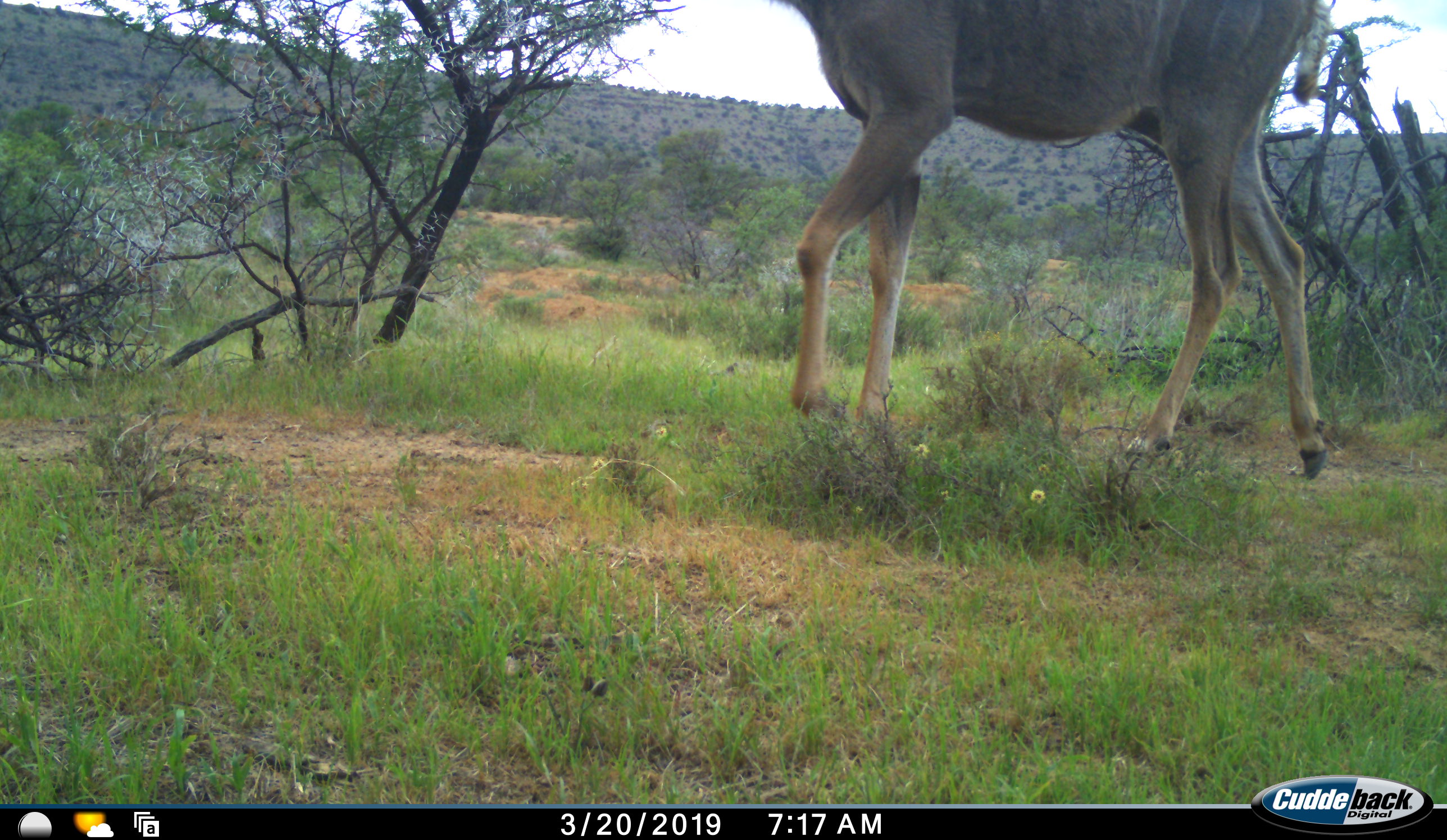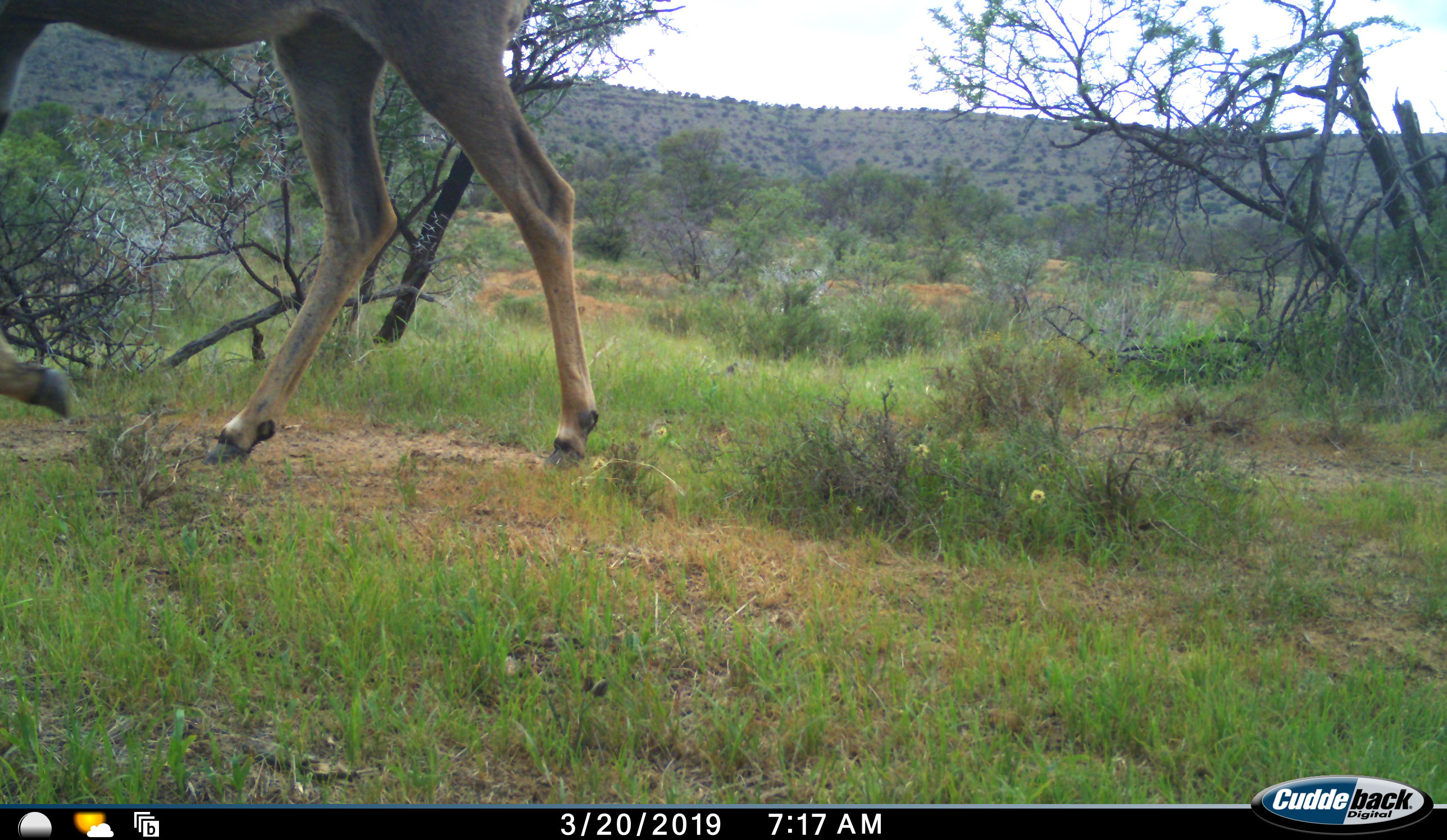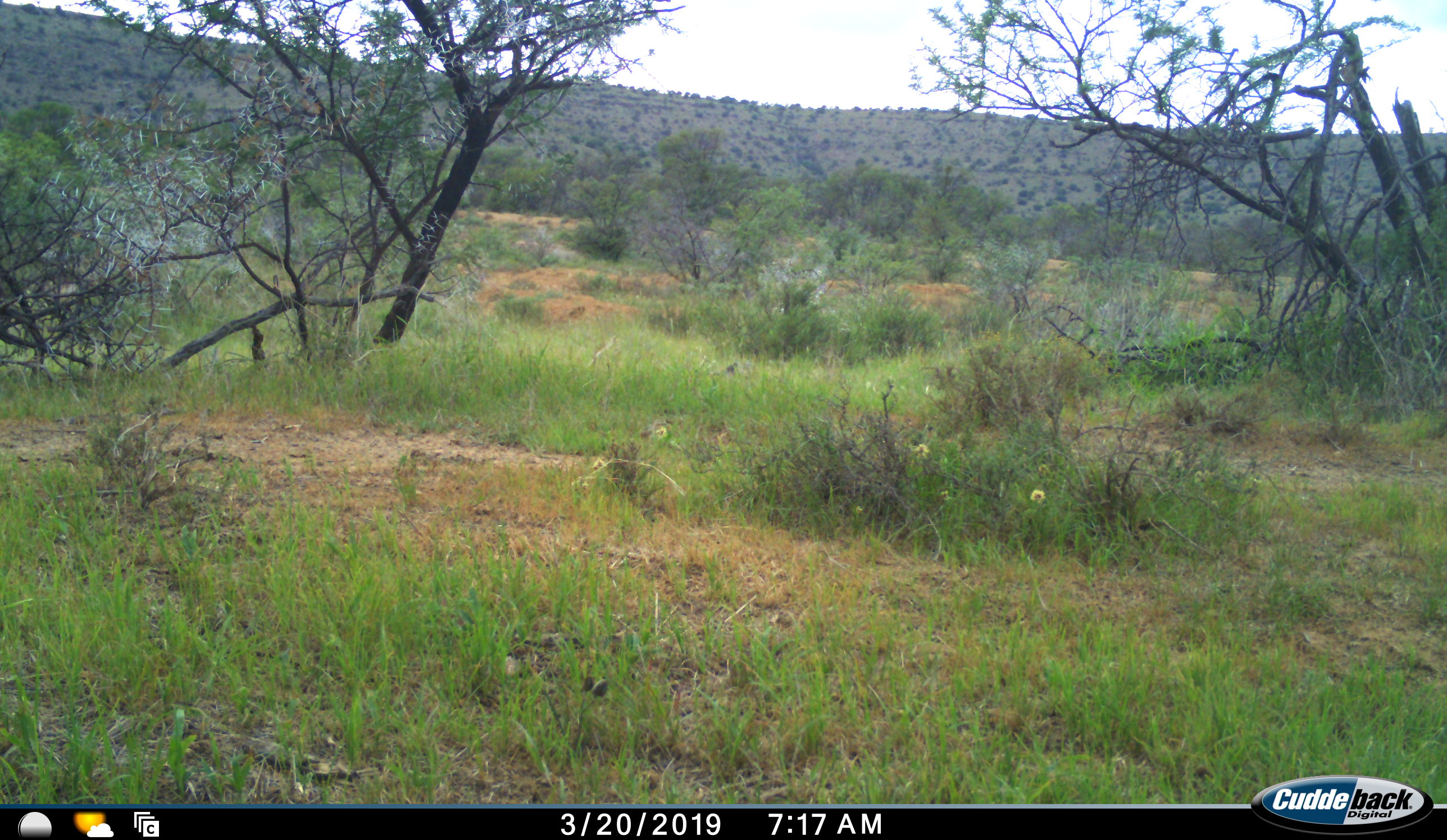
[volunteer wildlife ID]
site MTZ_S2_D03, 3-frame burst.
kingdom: Animalia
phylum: Chordata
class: Mammalia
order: Artiodactyla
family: Bovidae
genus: Tragelaphus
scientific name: Tragelaphus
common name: kudu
Kudu (Tragelaphus), count 1. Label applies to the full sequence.